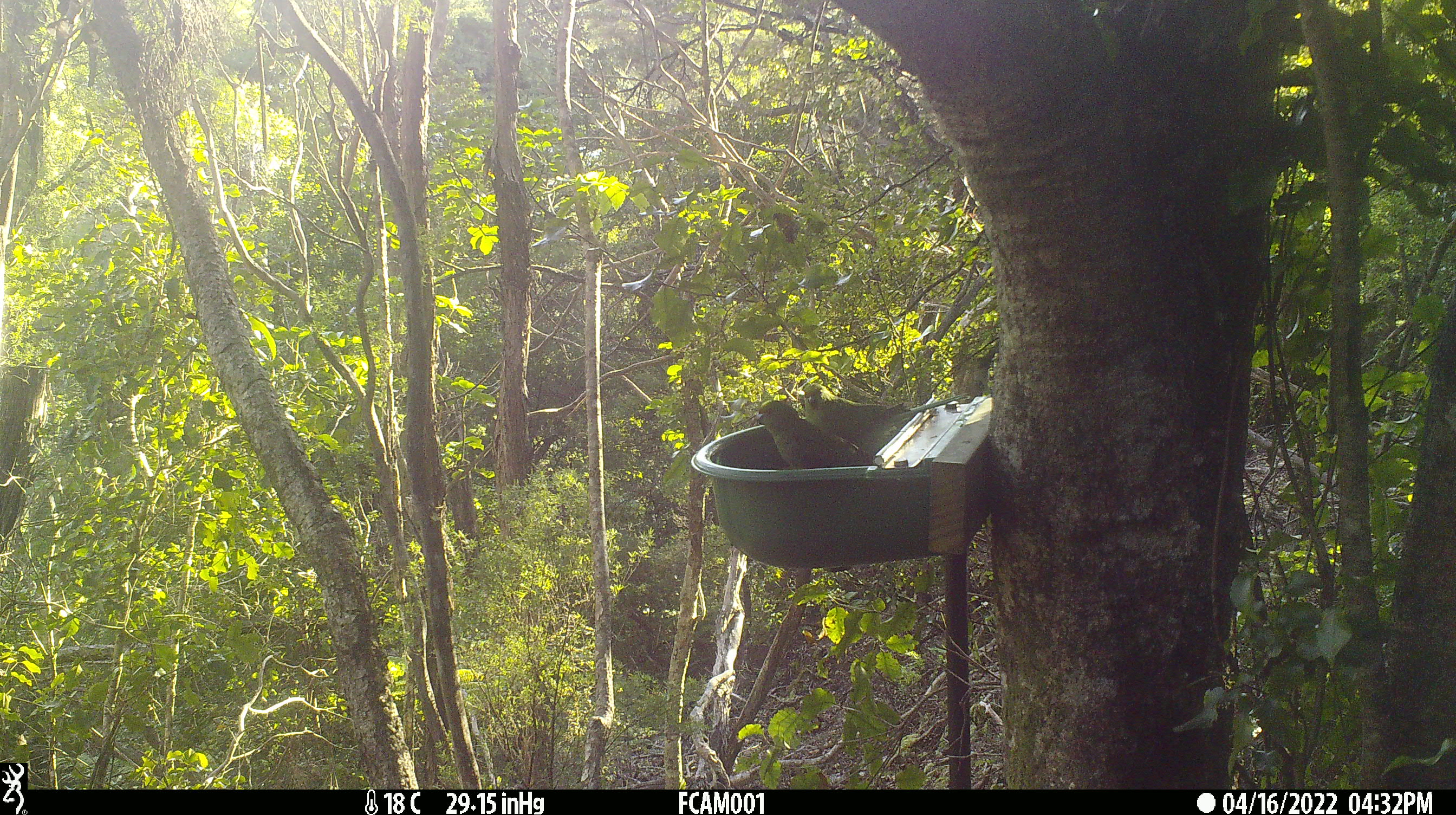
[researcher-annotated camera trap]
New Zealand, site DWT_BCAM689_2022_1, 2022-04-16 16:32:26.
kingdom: Animalia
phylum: Chordata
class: Aves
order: Psittaciformes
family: Psittaculidae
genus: Cyanoramphus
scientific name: Cyanoramphus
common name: parakeet